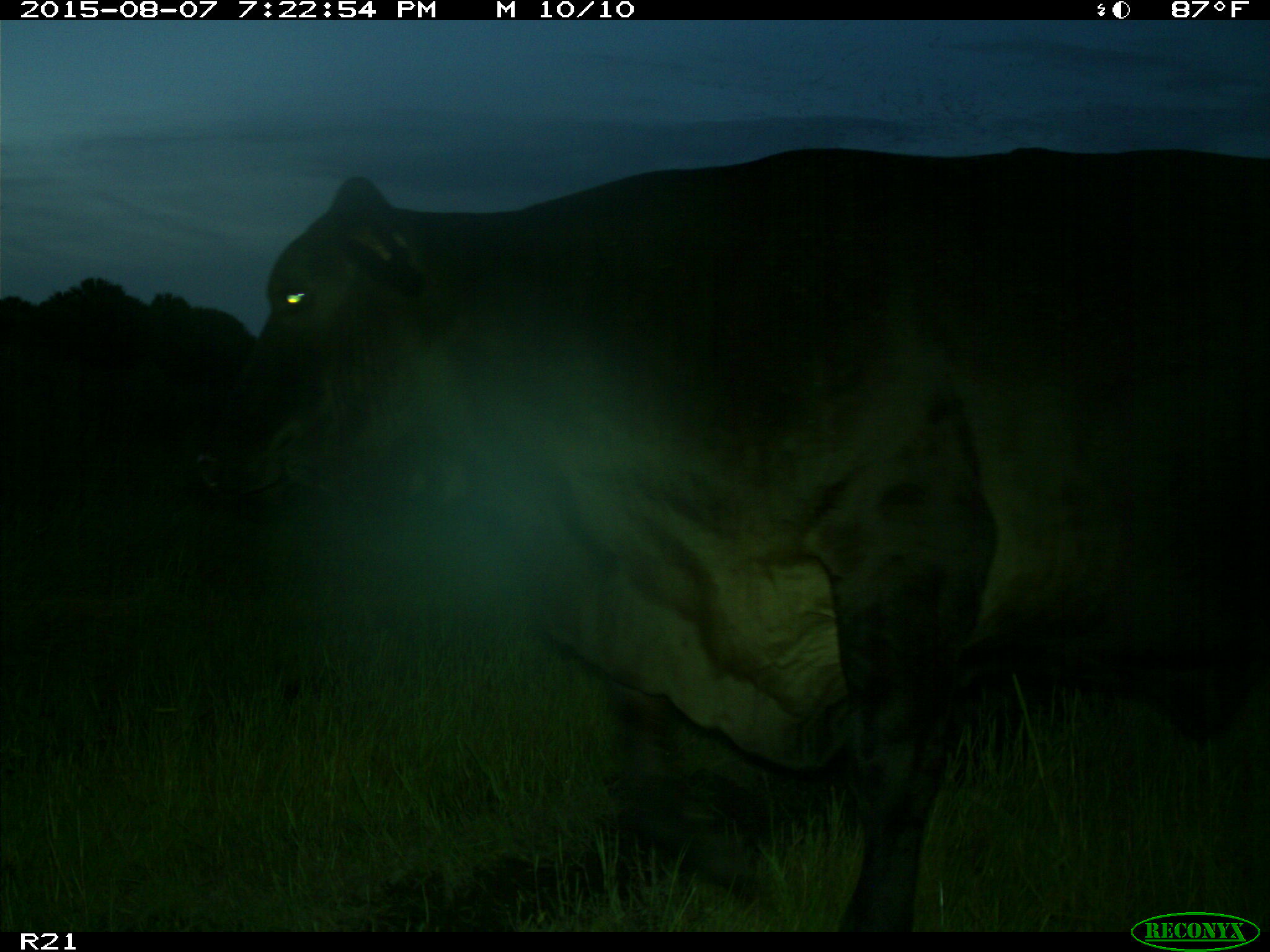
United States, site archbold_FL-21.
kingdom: Animalia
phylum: Chordata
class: Mammalia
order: Artiodactyla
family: Bovidae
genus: Bos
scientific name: Bos taurus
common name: domestic cow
Bos taurus (domestic cow).